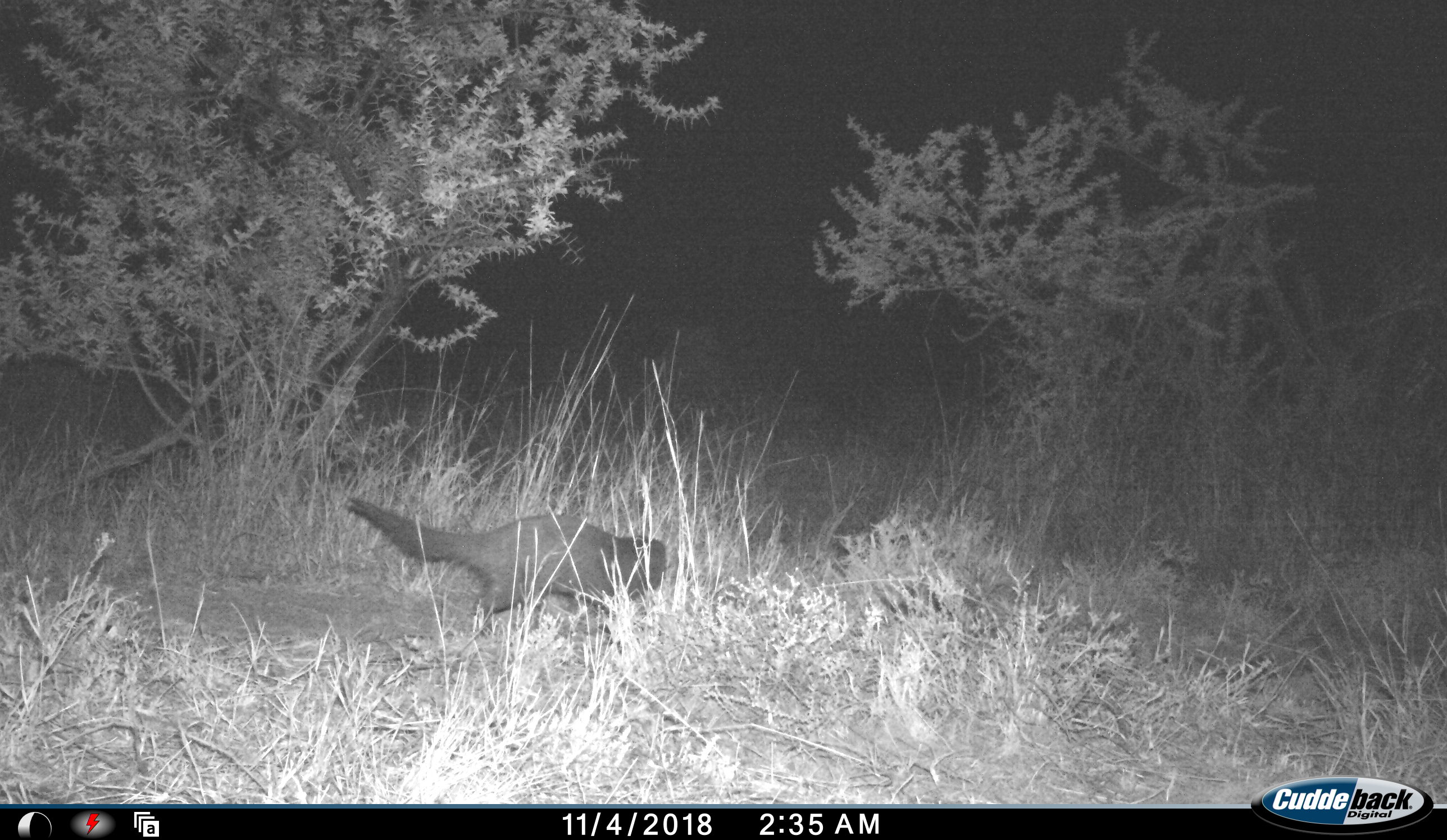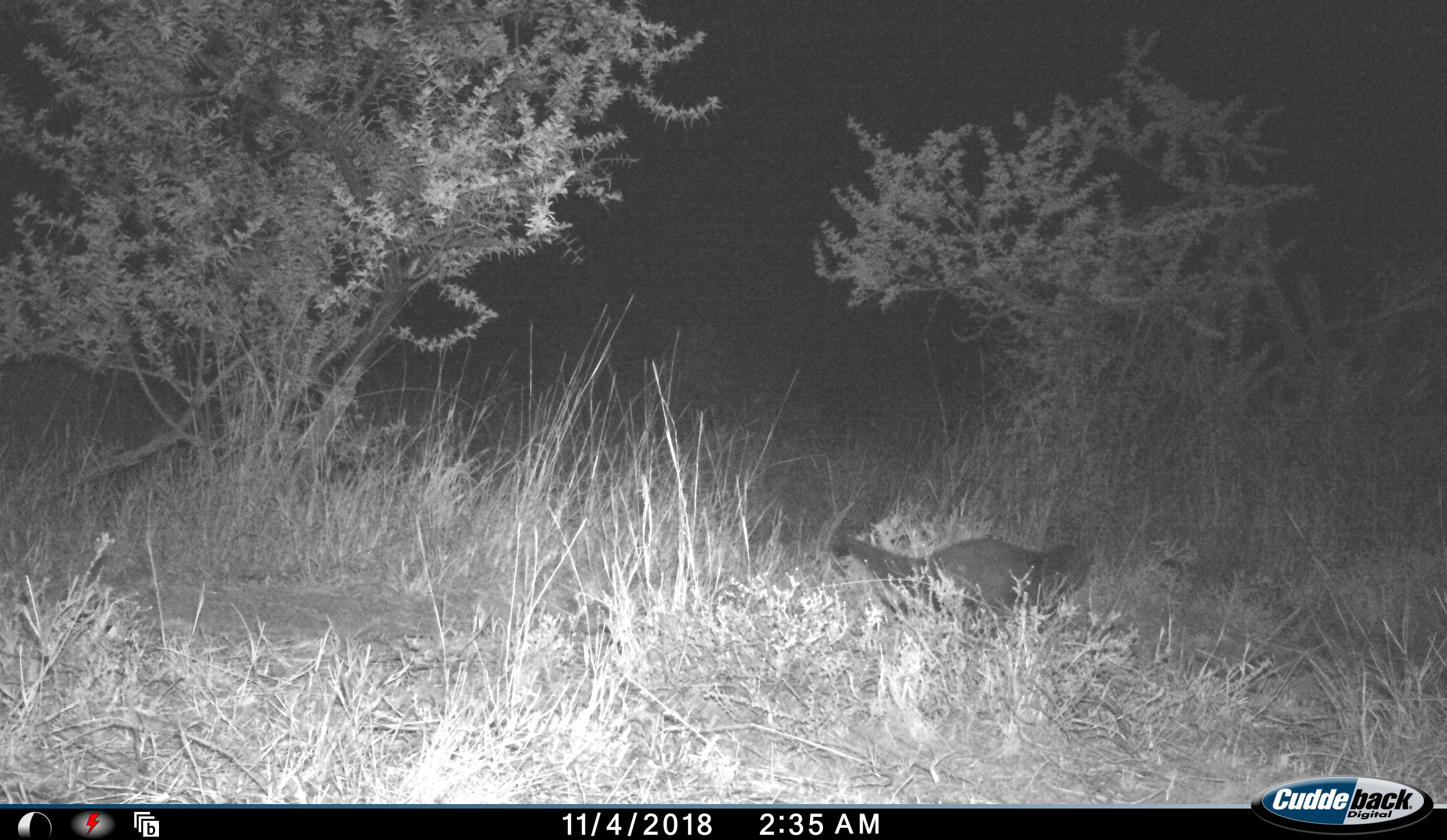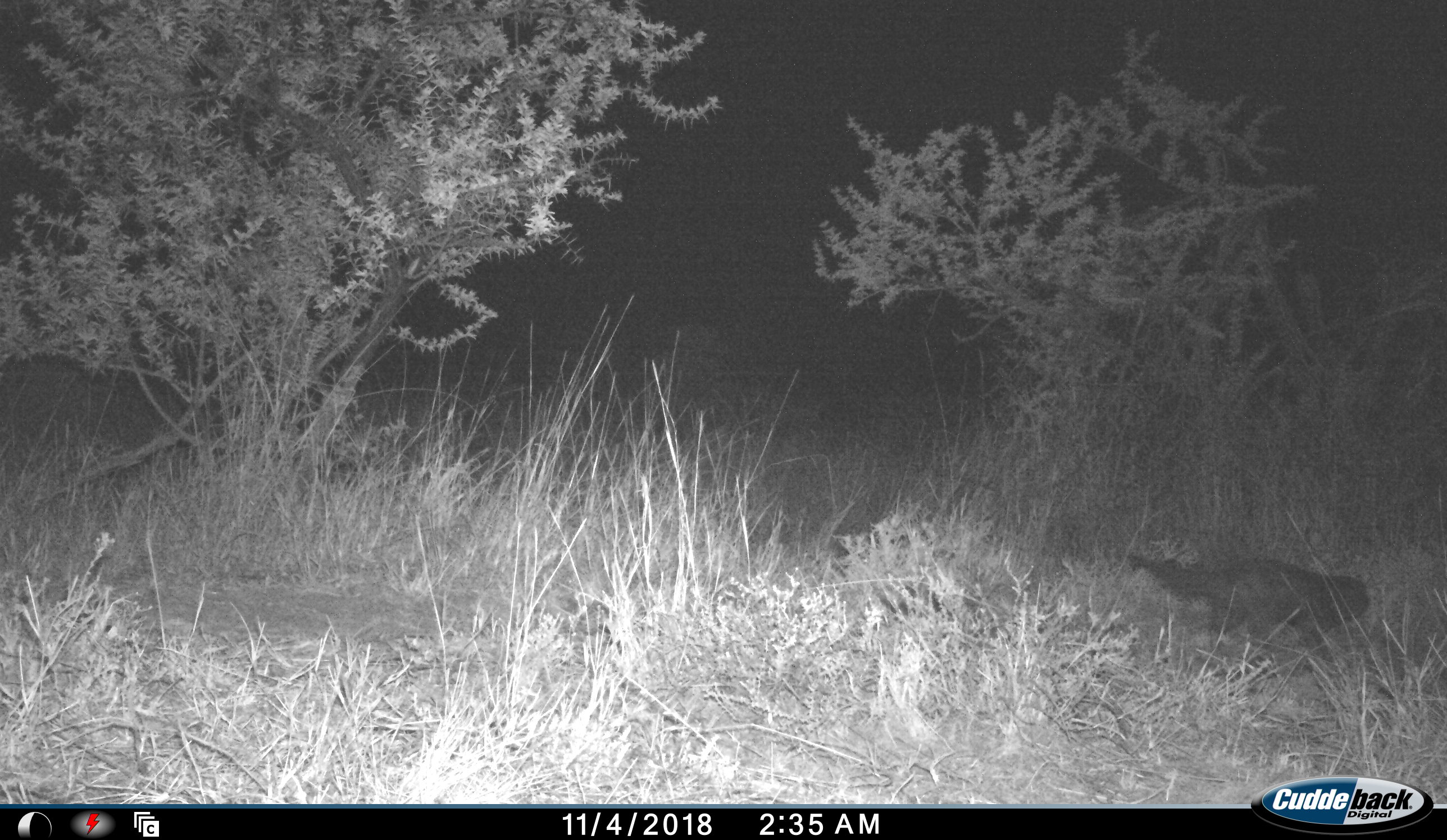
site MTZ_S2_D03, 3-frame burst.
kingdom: Animalia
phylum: Chordata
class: Mammalia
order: Carnivora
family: Herpestidae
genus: Atilax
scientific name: Atilax paludinosus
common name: marsh mongoose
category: mongoosewater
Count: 1.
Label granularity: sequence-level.